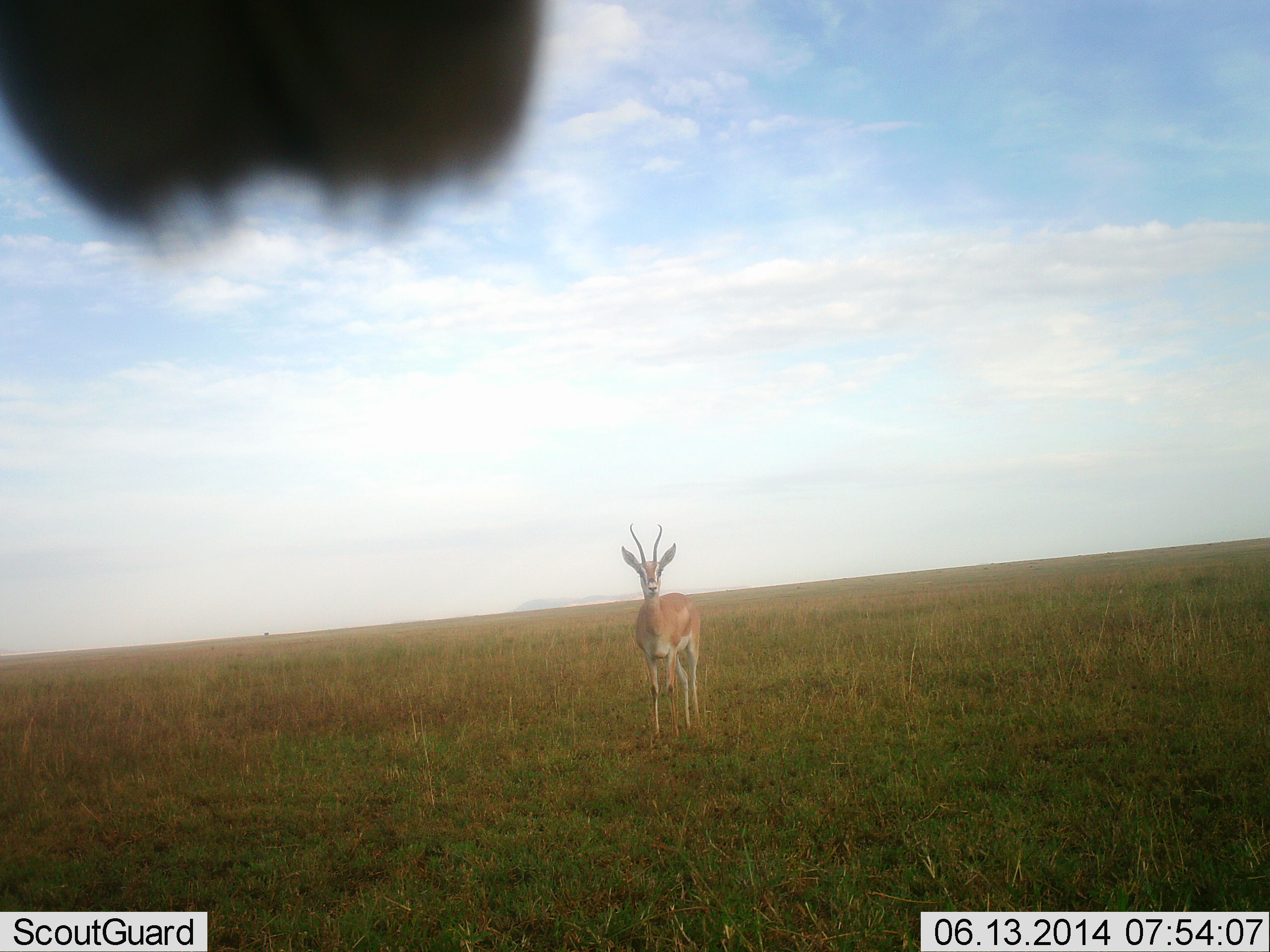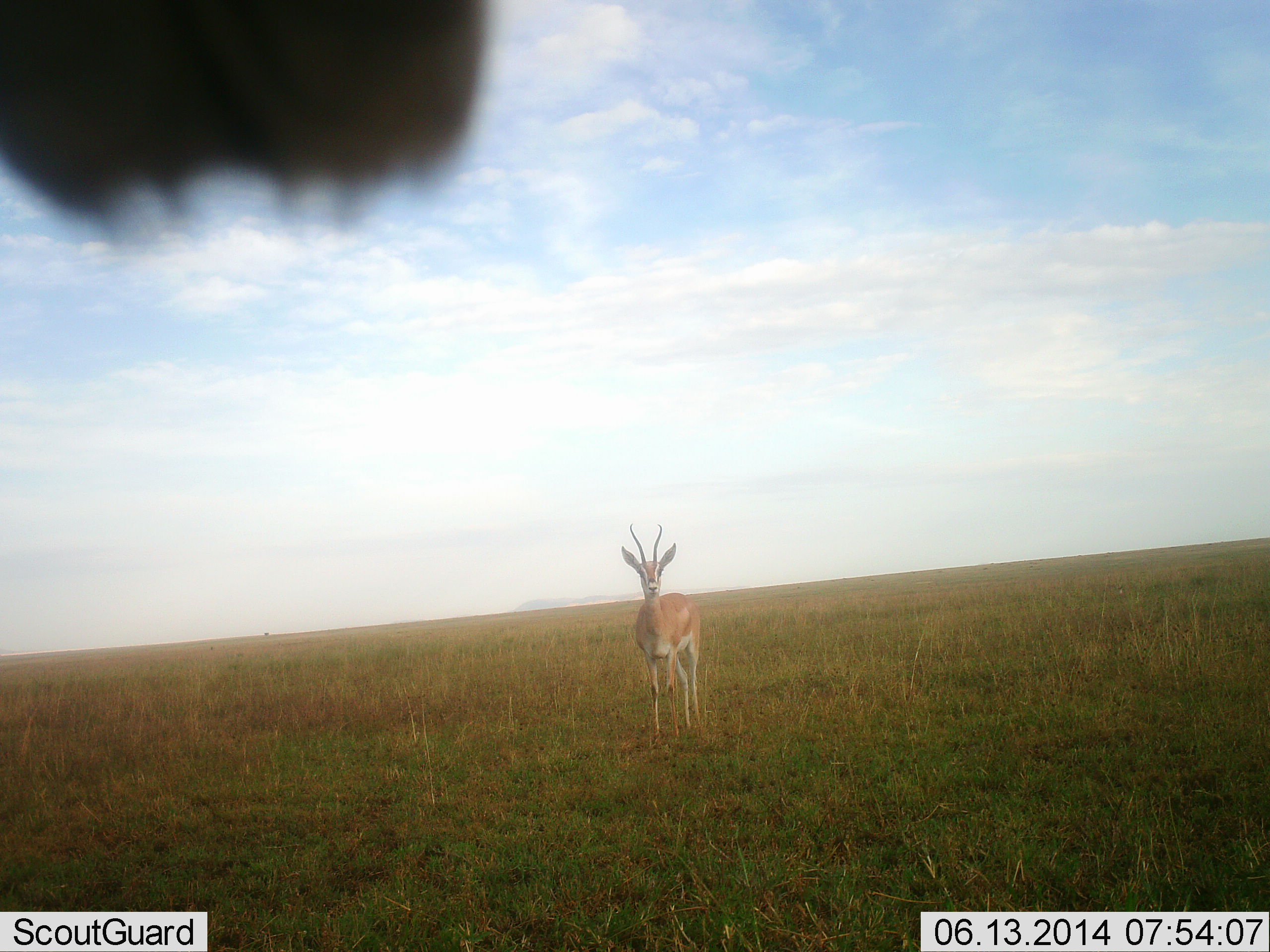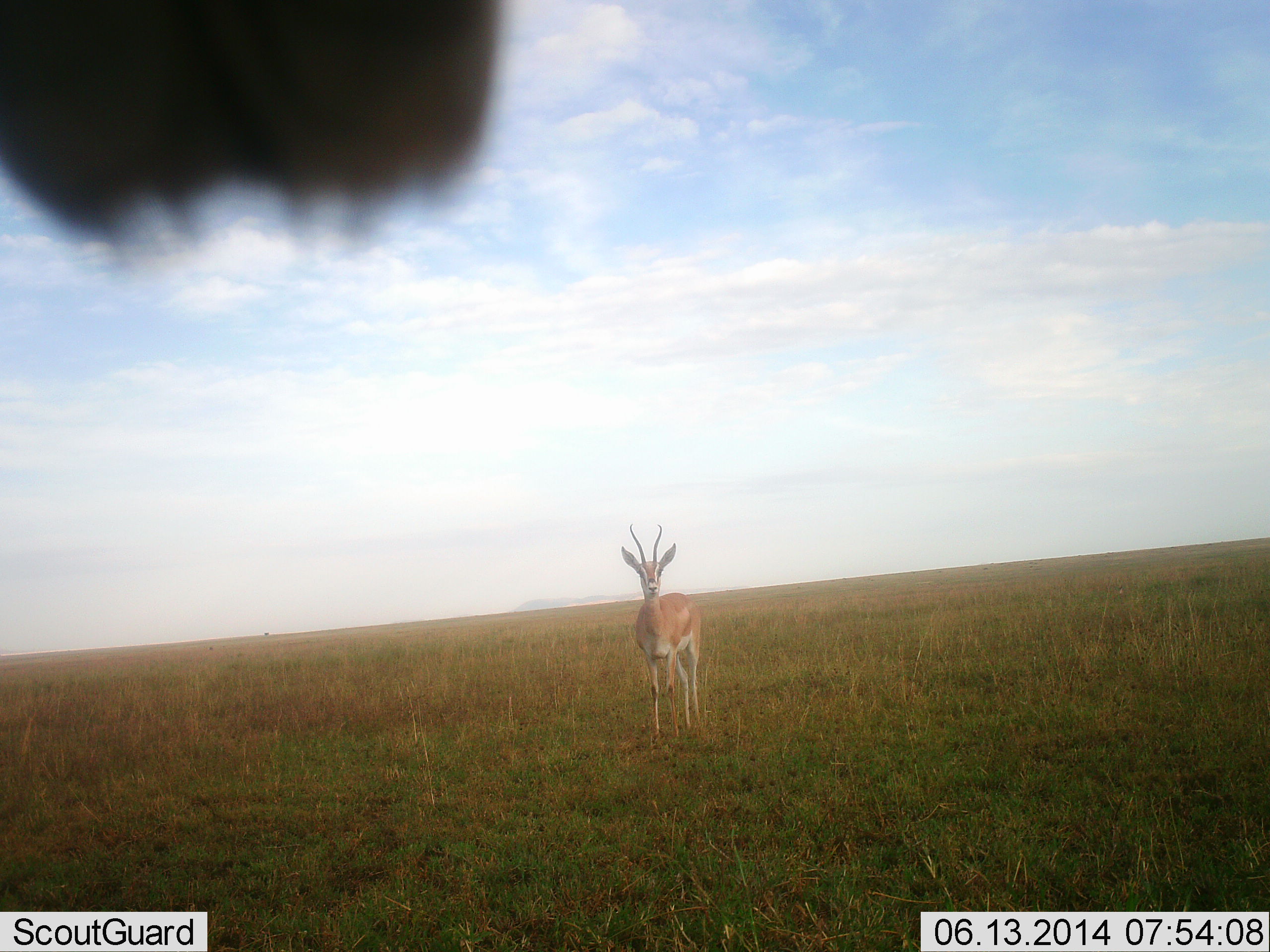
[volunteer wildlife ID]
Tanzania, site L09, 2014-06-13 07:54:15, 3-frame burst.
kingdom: Animalia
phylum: Chordata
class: Mammalia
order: Artiodactyla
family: Bovidae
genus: Nanger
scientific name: Nanger granti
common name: grant's gazelle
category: gazellegrants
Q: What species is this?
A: Gazellegrants (grant's gazelle) (Nanger granti).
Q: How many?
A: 1.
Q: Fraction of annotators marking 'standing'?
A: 100%.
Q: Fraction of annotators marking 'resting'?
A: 0%.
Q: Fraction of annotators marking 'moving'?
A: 0%.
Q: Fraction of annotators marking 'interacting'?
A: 0%.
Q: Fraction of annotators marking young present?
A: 0%.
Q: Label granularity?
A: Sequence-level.